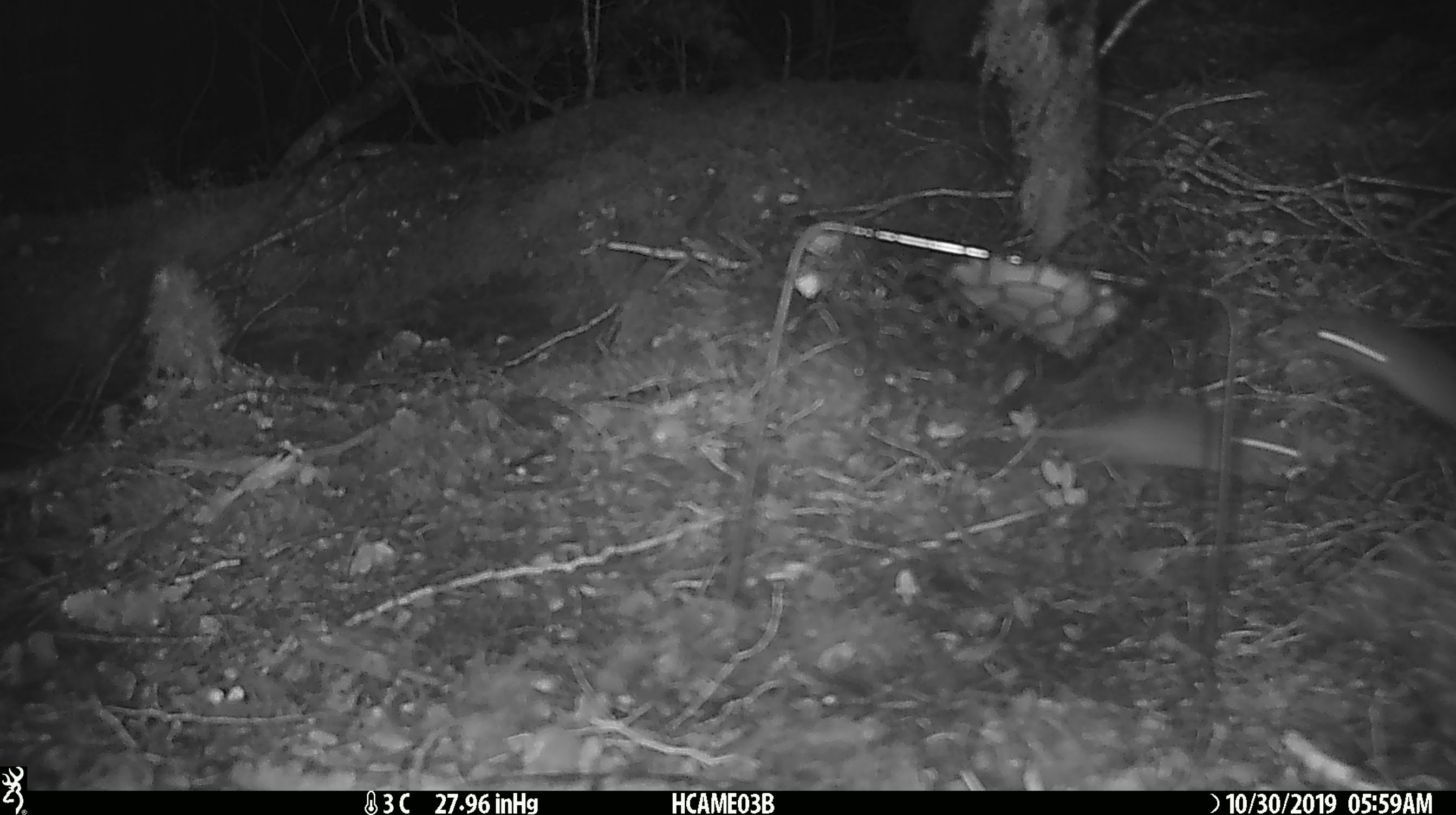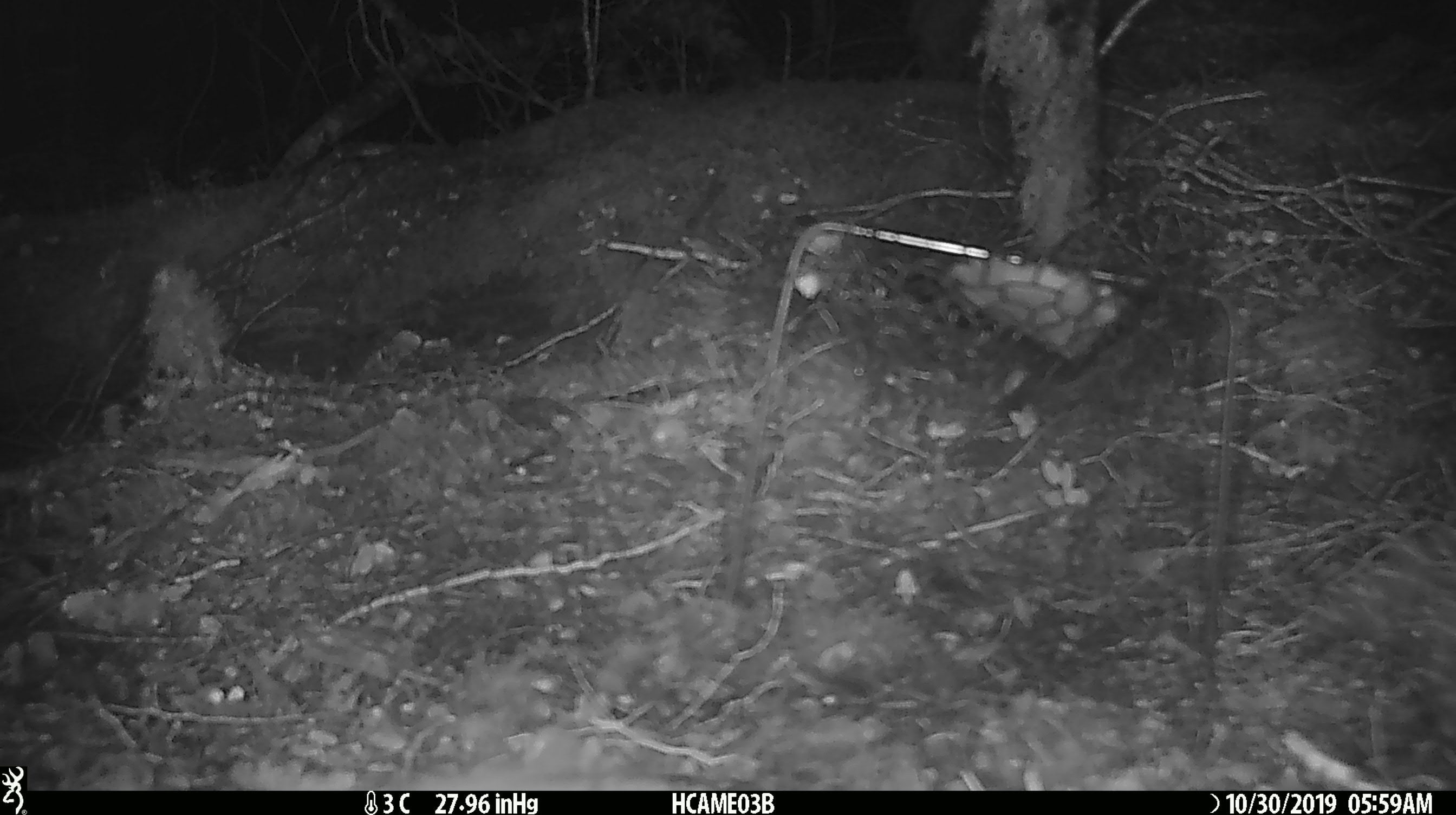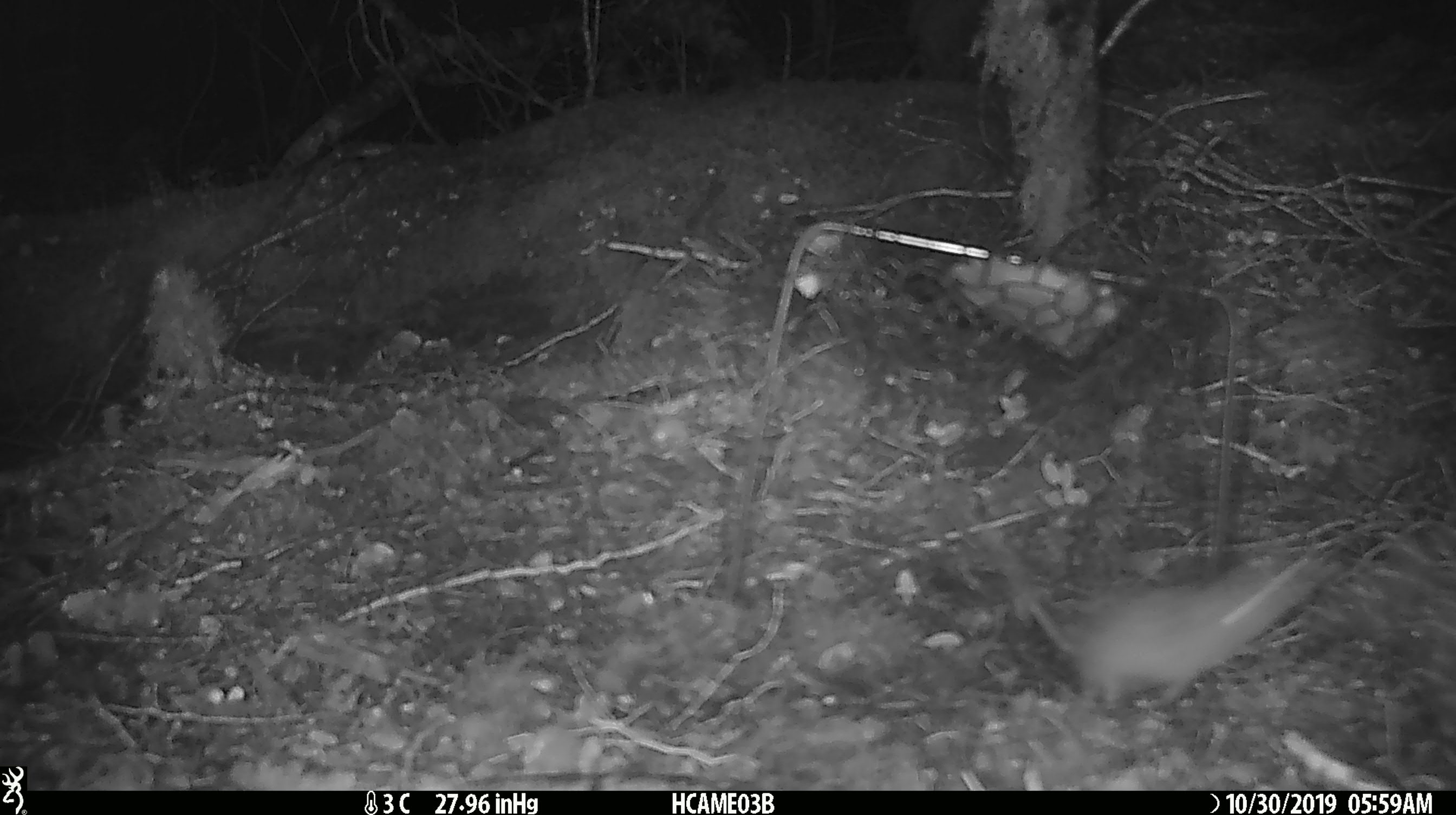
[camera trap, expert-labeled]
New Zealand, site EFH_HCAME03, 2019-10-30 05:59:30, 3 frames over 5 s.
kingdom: Animalia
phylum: Chordata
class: Mammalia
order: Rodentia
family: Muridae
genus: Mus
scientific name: Mus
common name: mouse